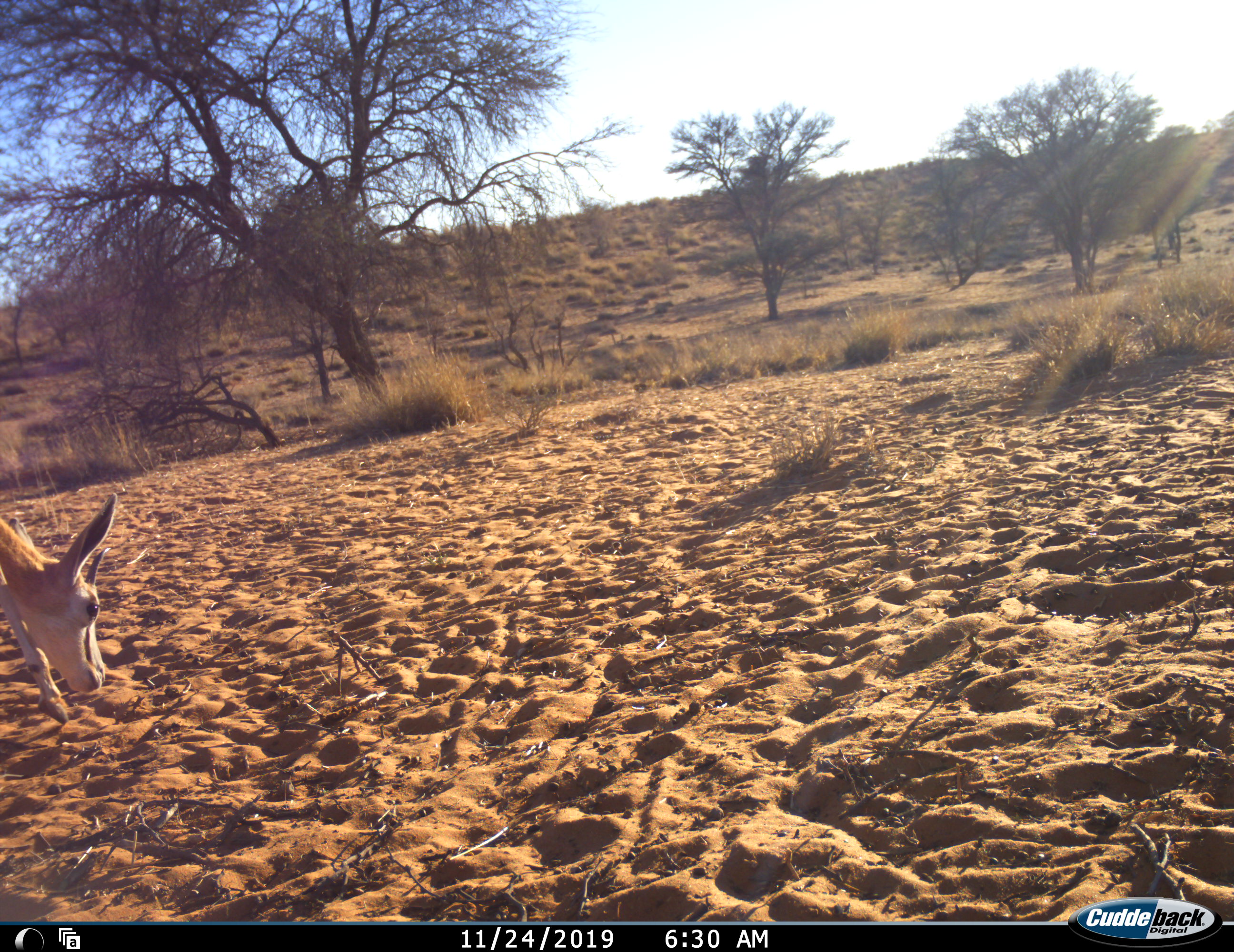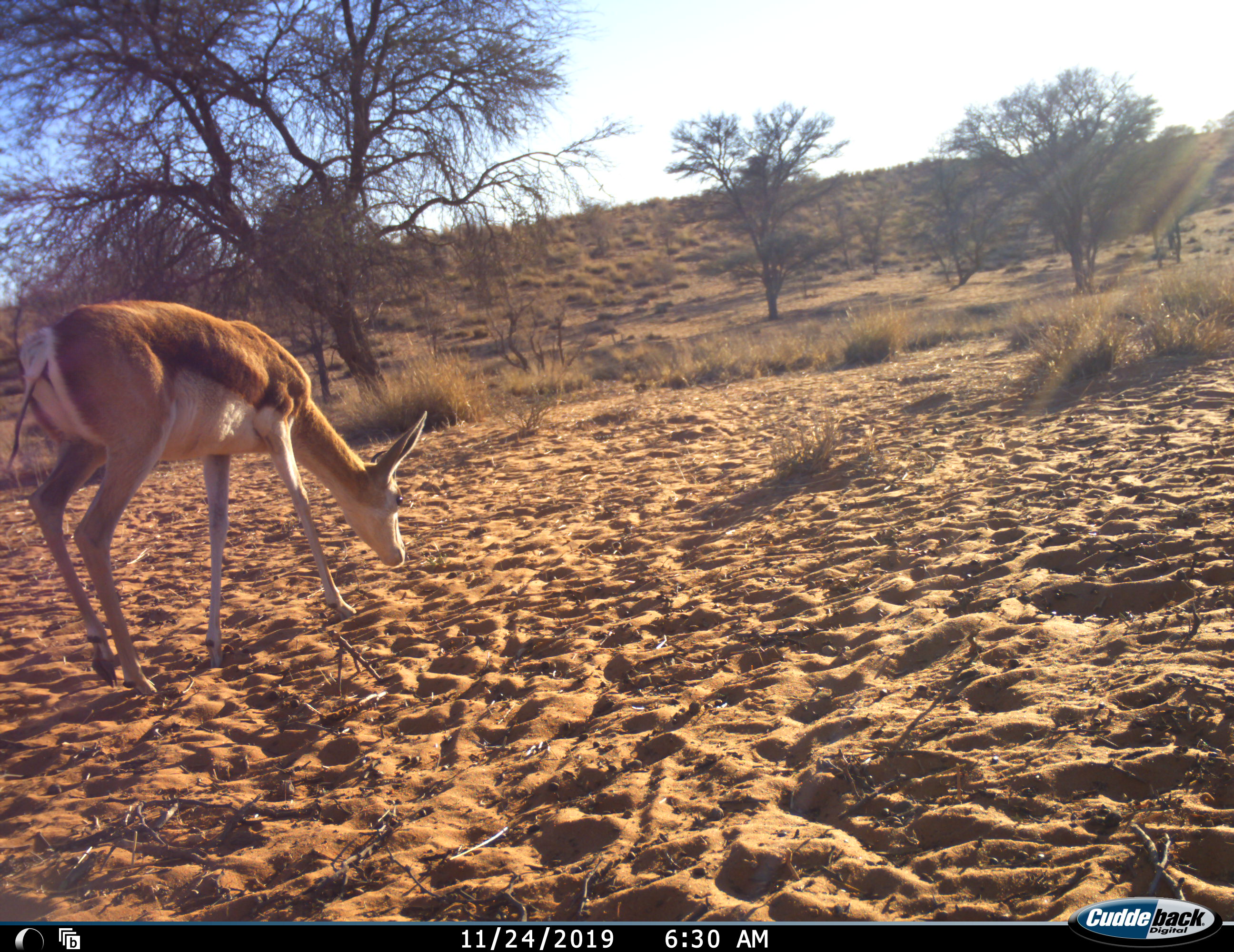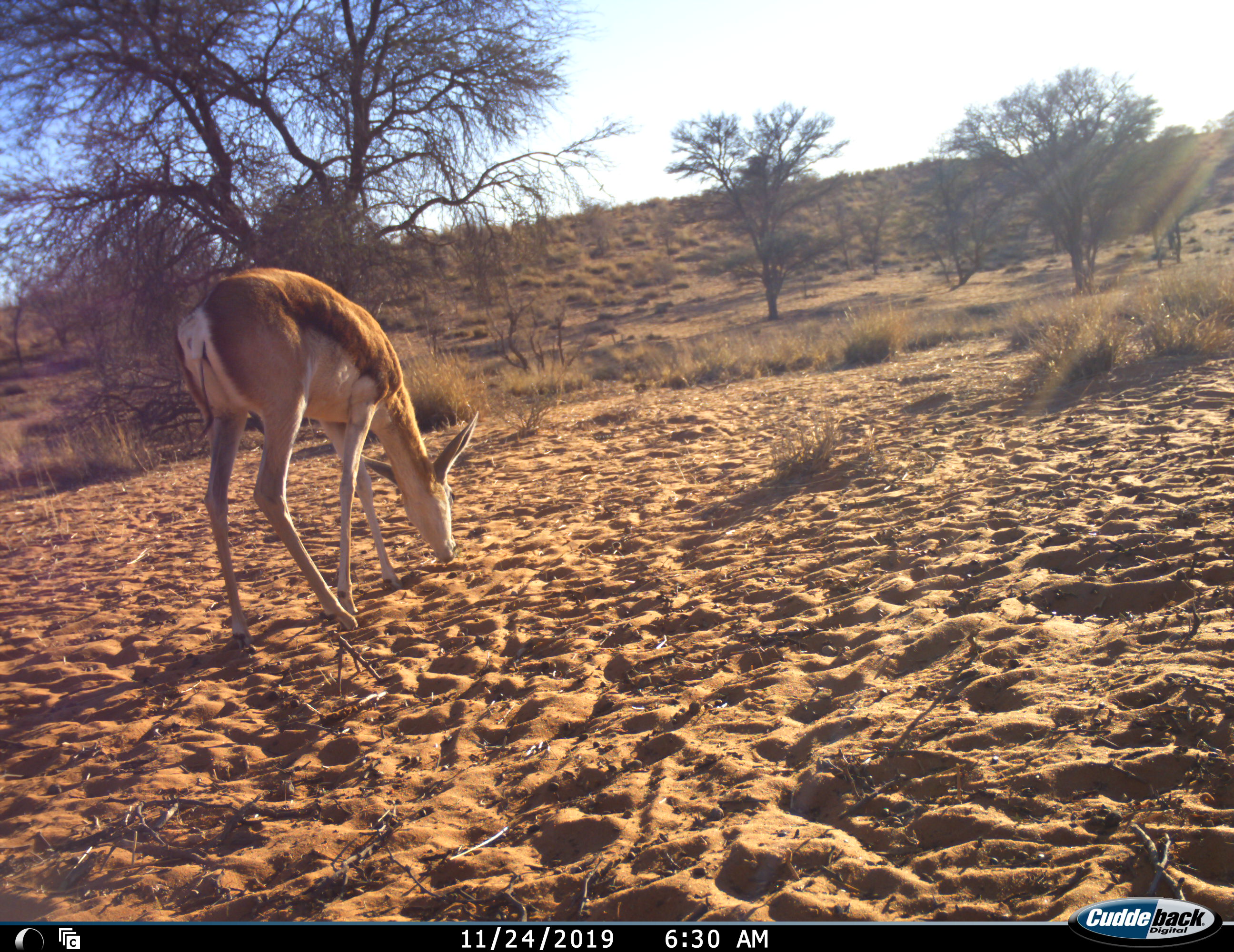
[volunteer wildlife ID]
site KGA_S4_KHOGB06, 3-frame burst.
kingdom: Animalia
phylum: Chordata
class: Mammalia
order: Artiodactyla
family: Bovidae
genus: Antidorcas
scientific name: Antidorcas marsupialis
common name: springbok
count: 1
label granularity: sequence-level